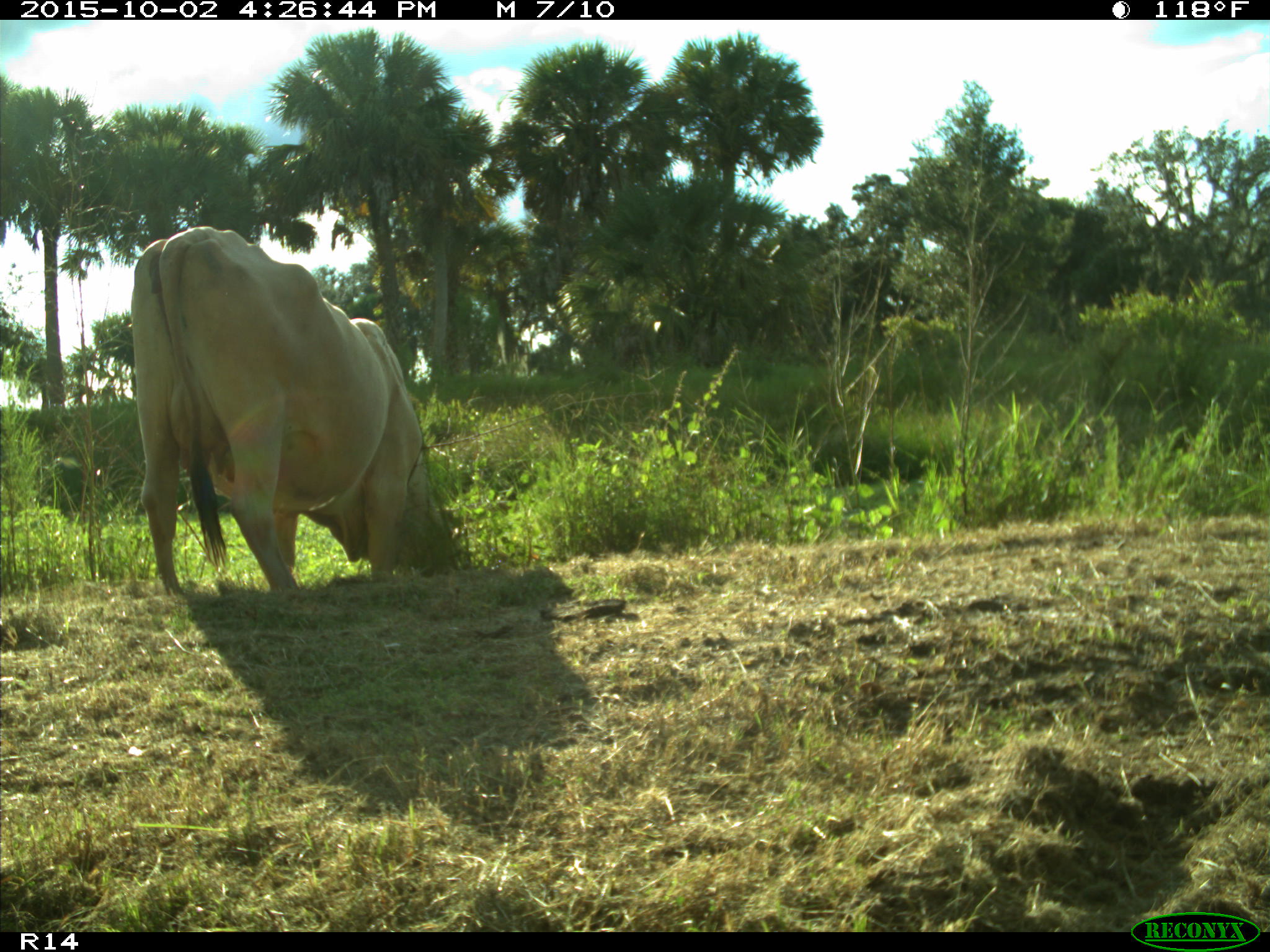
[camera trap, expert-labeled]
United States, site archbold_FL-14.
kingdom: Animalia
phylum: Chordata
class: Mammalia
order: Artiodactyla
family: Bovidae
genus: Bos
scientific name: Bos taurus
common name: domestic cow